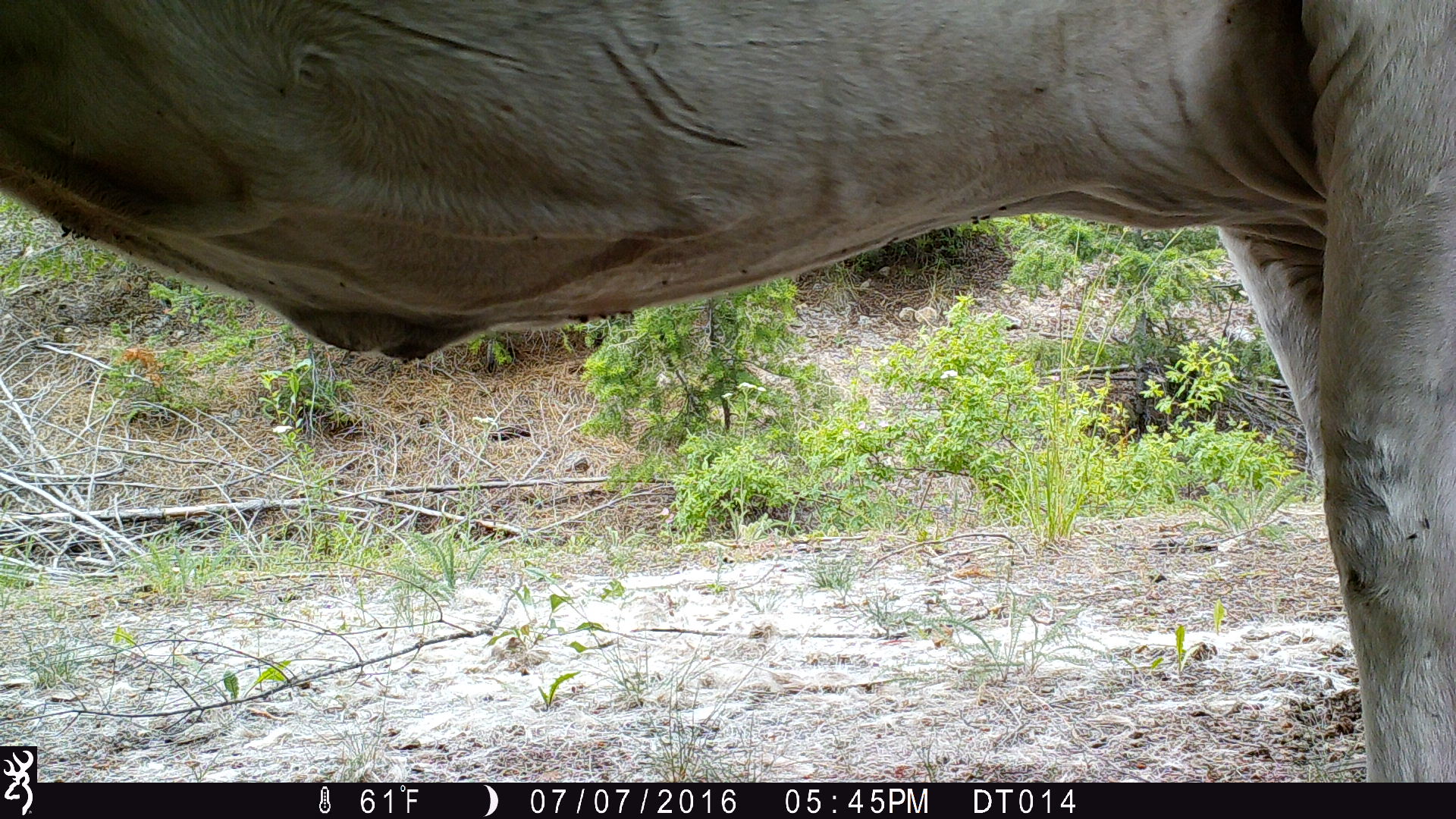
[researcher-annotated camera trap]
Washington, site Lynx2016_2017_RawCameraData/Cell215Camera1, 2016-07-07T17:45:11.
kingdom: Animalia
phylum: Chordata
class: Mammalia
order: Artiodactyla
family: Bovidae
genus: Bos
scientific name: Bos taurus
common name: domestic cattle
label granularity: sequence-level